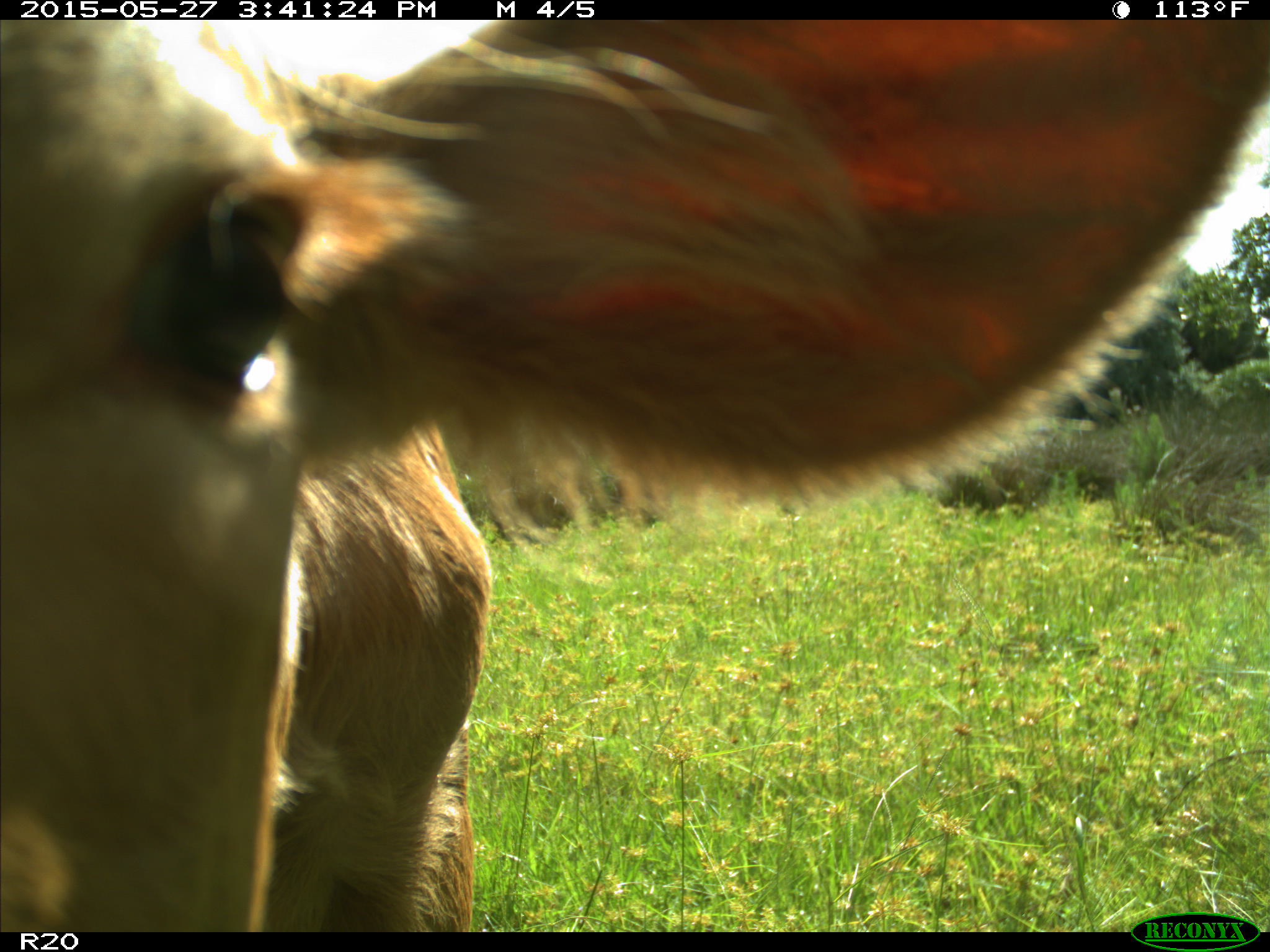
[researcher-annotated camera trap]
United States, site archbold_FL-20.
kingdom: Animalia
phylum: Chordata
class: Mammalia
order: Artiodactyla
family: Bovidae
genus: Bos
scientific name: Bos taurus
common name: domestic cow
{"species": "Bos taurus (domestic cow)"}